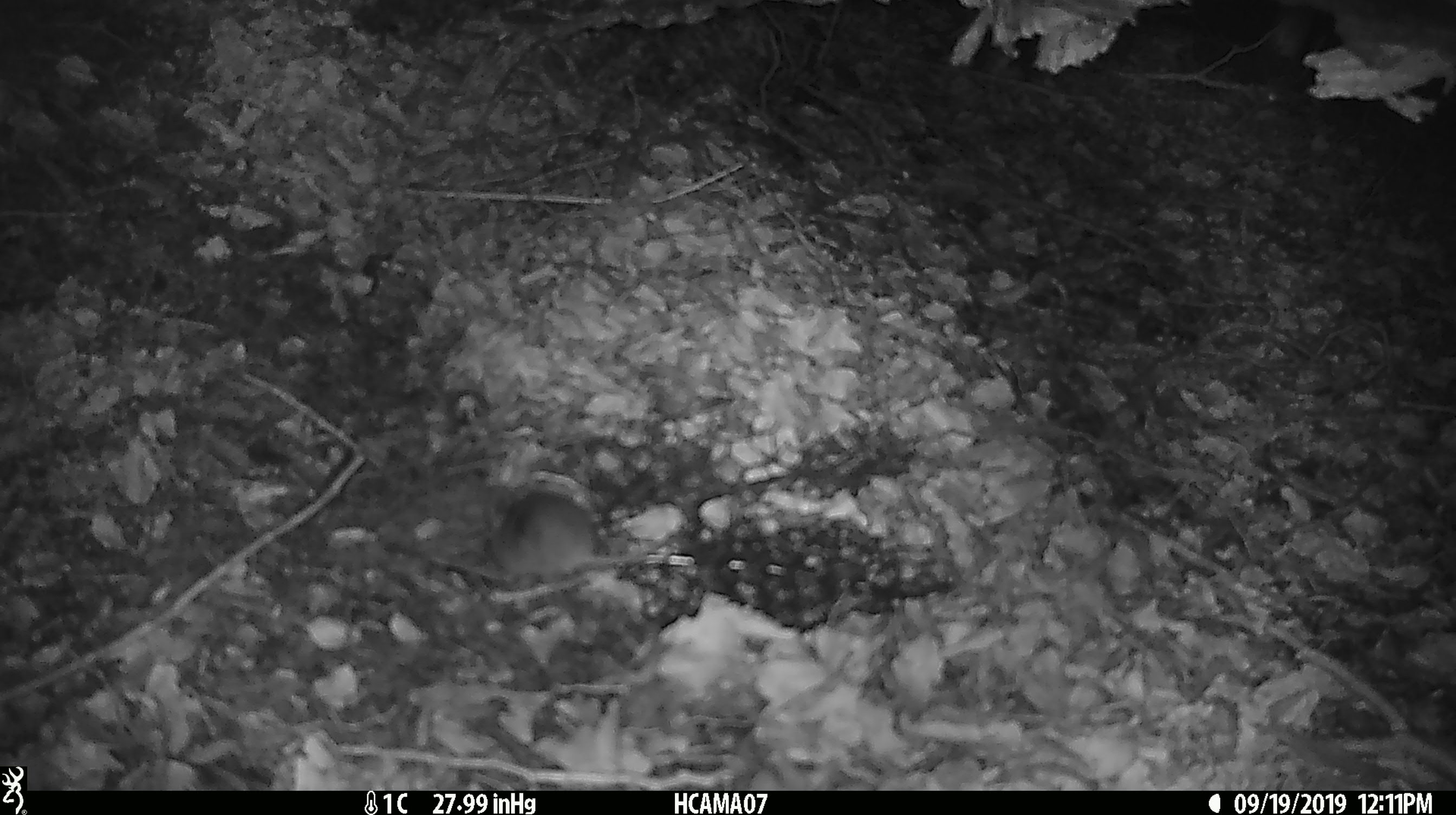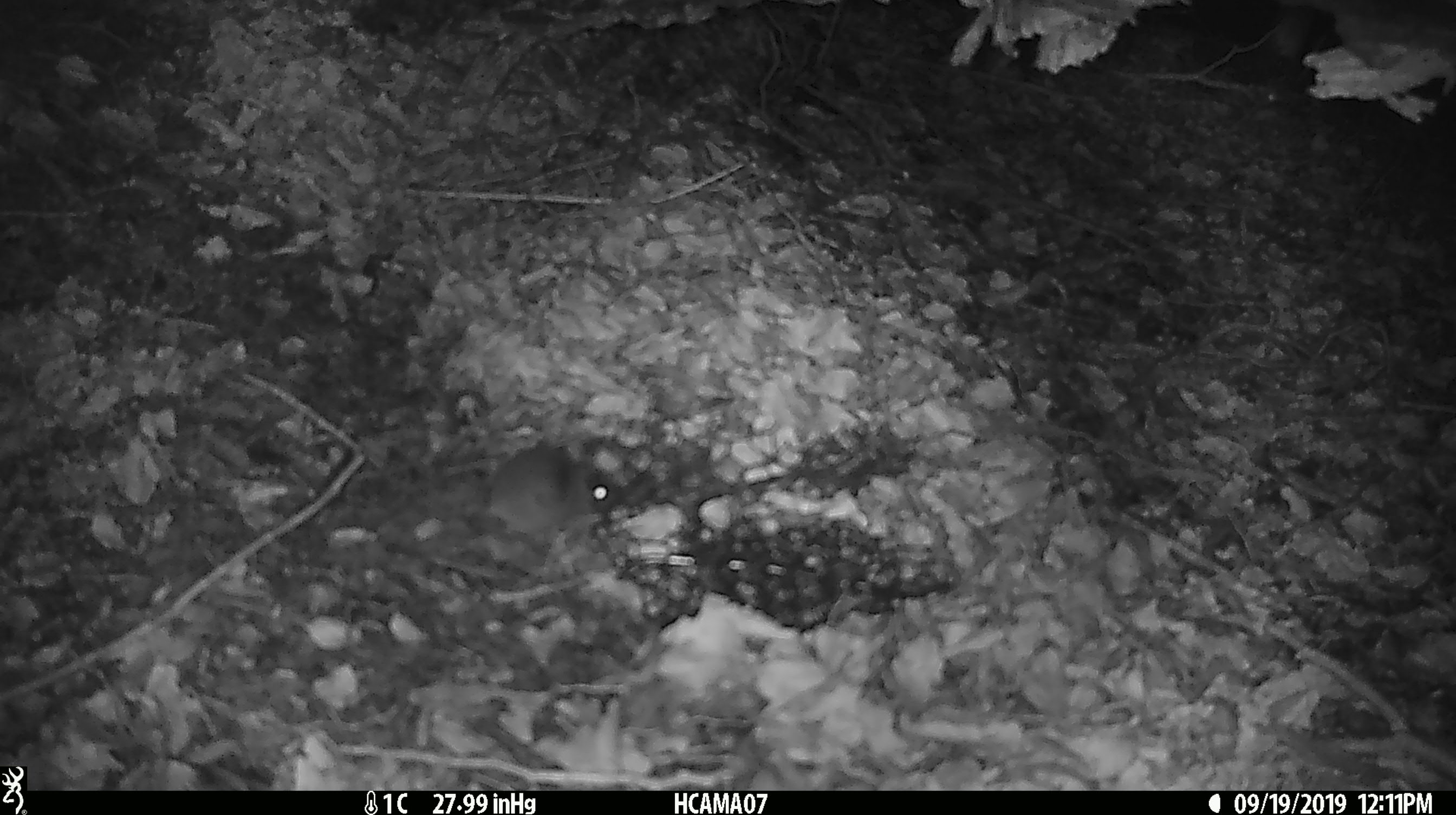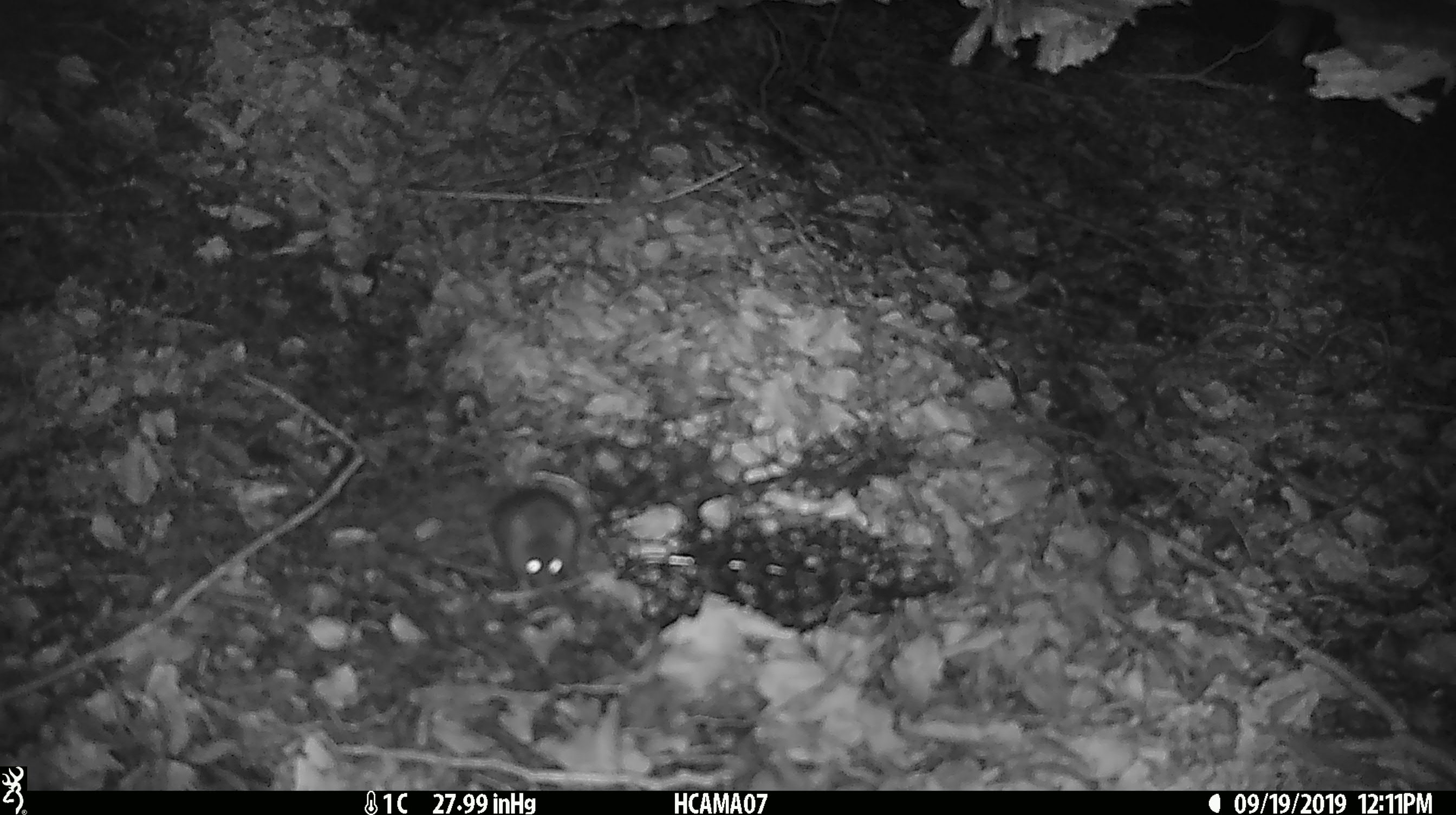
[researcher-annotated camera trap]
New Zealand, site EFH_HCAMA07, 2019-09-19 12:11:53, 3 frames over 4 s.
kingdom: Animalia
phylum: Chordata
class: Mammalia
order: Rodentia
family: Muridae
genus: Mus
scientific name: Mus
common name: mouse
Mouse (Mus).